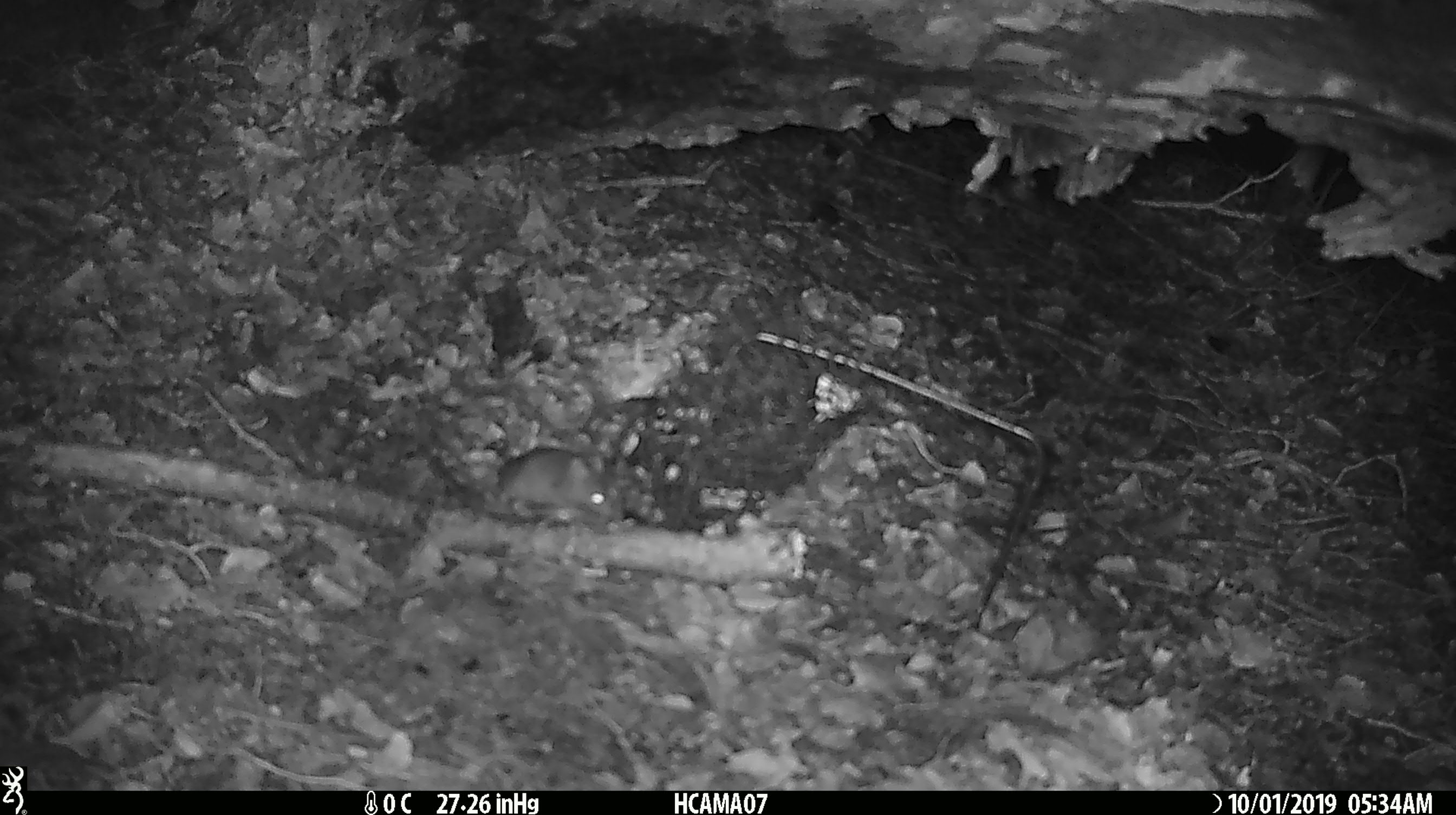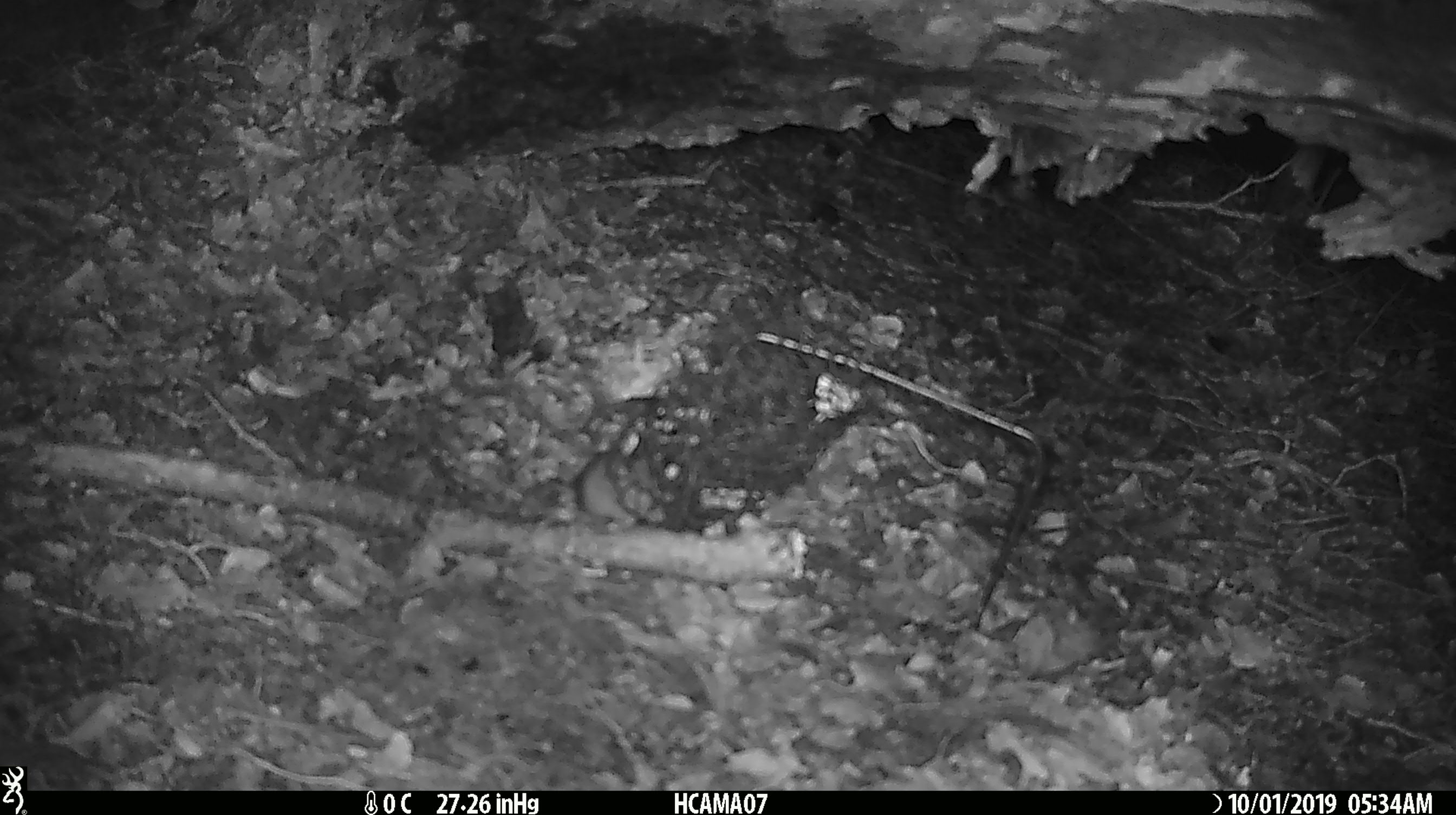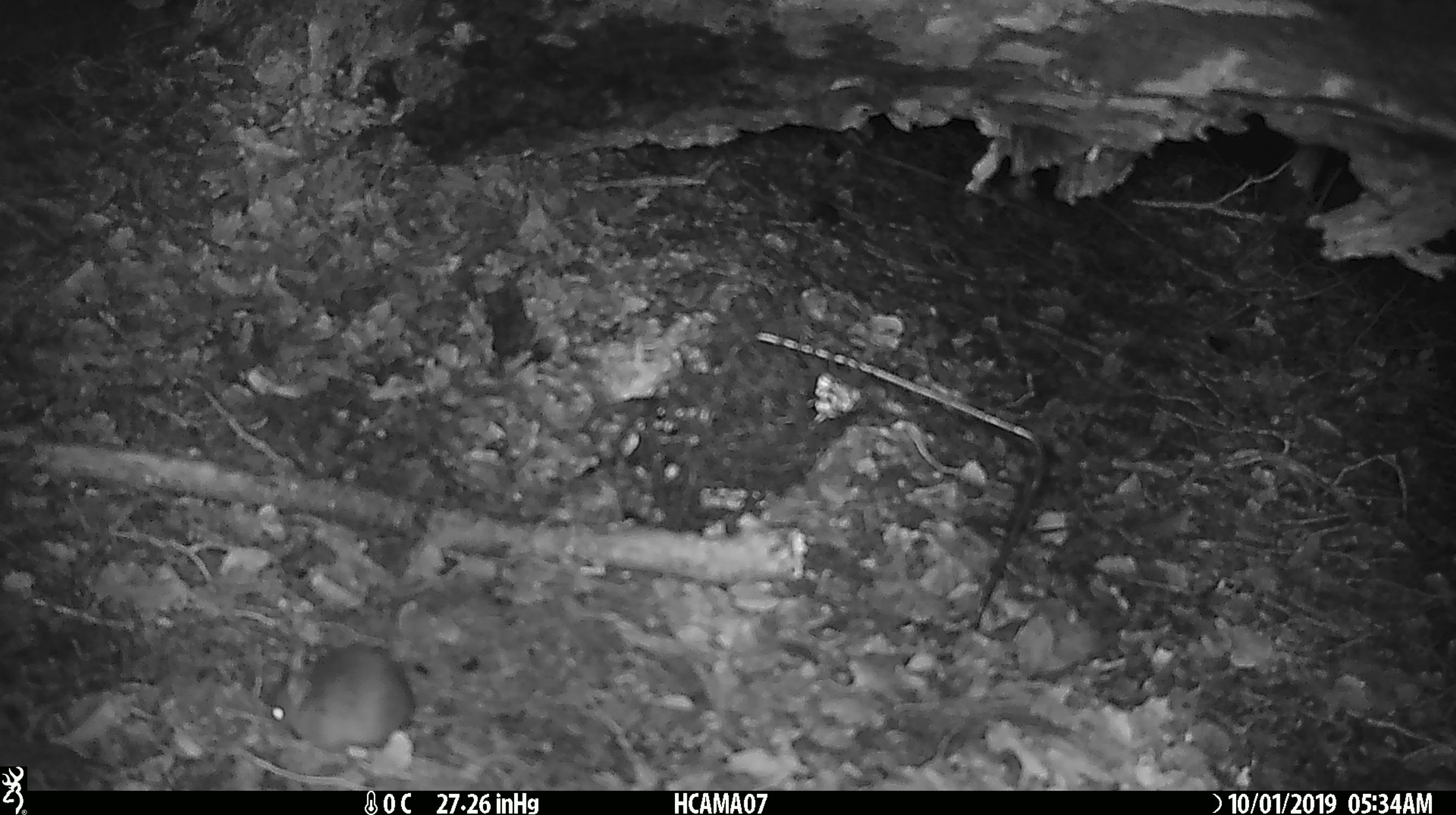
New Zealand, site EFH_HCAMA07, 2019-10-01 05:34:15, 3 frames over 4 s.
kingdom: Animalia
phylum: Chordata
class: Mammalia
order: Rodentia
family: Muridae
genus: Mus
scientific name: Mus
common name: mouse